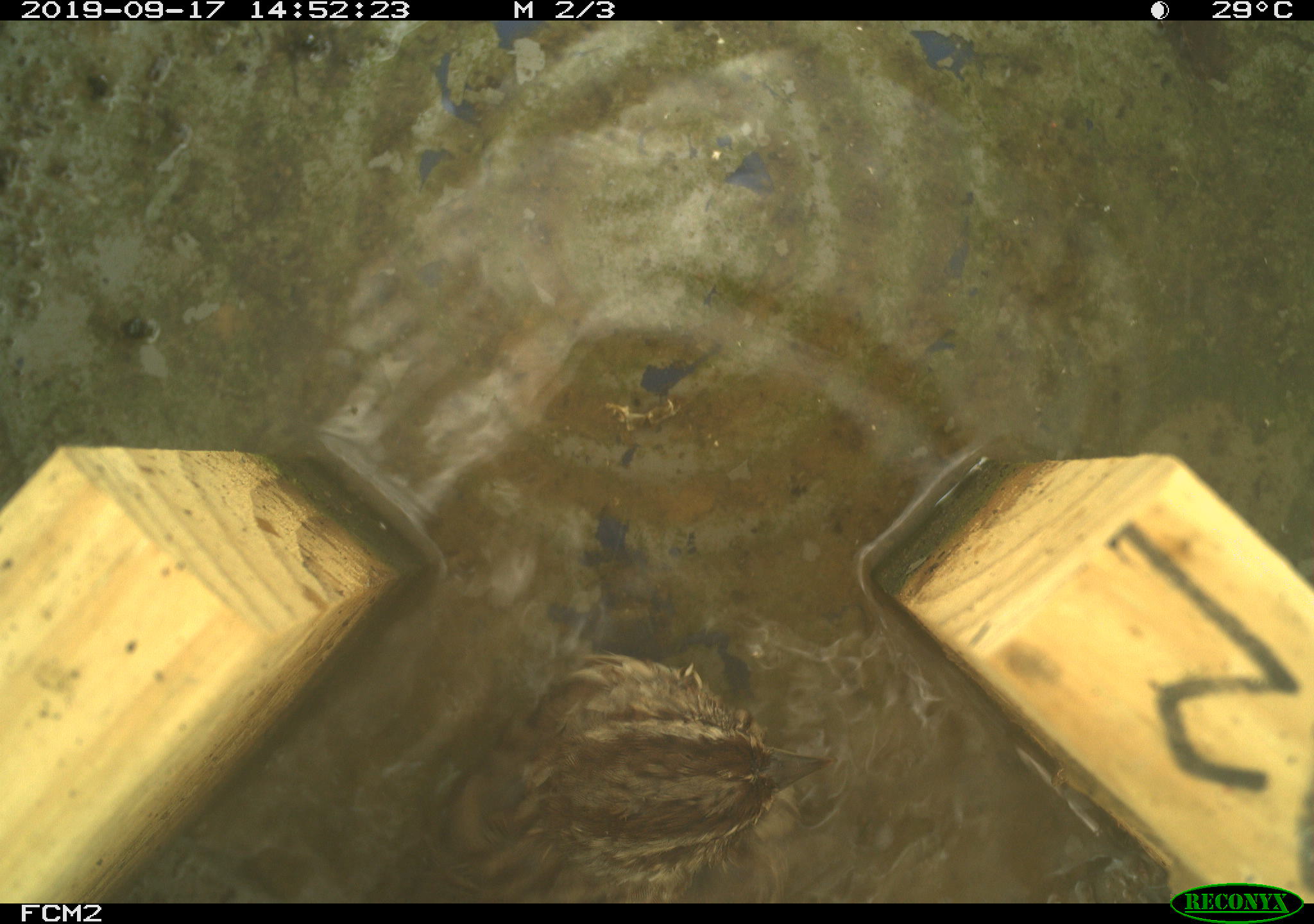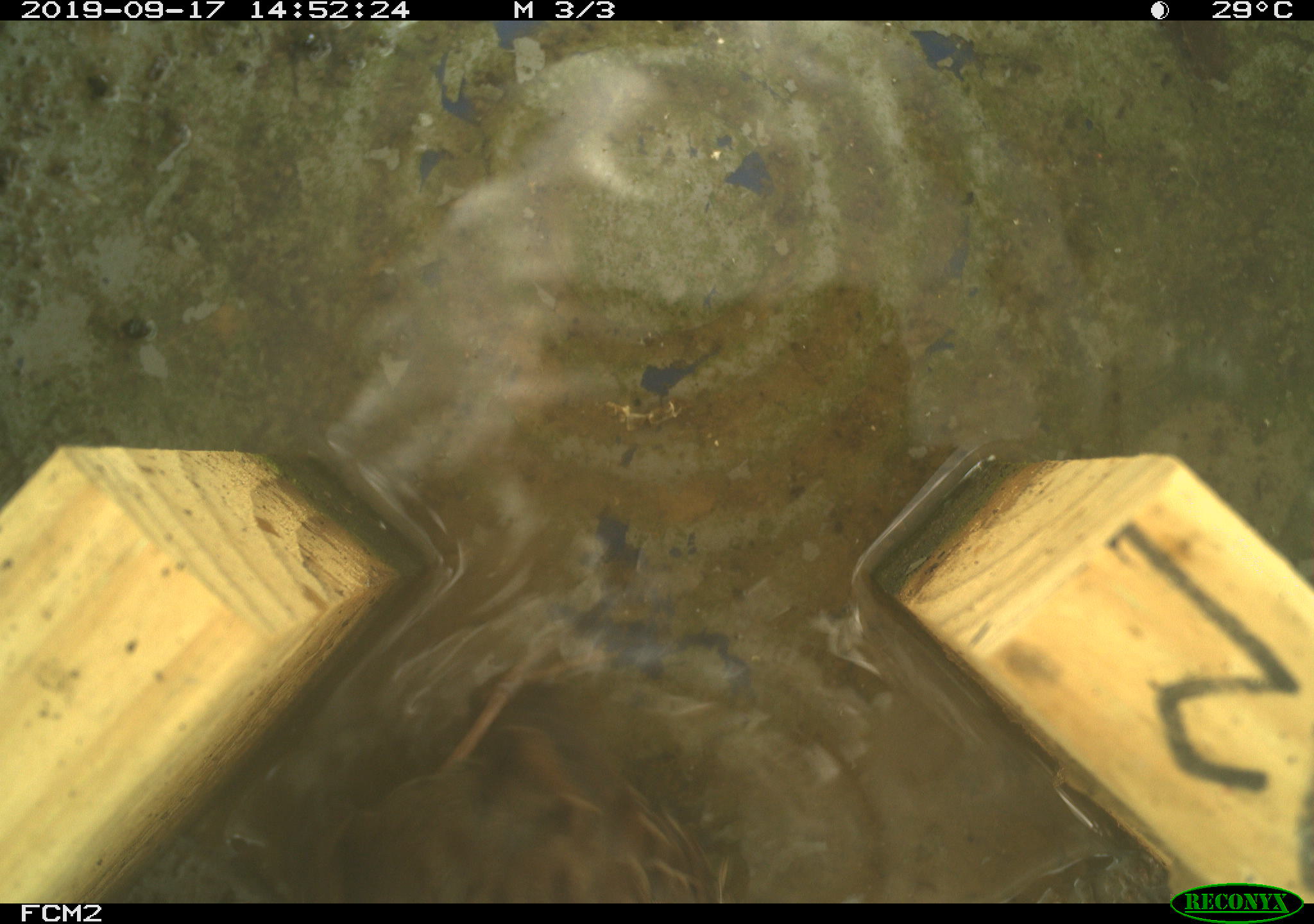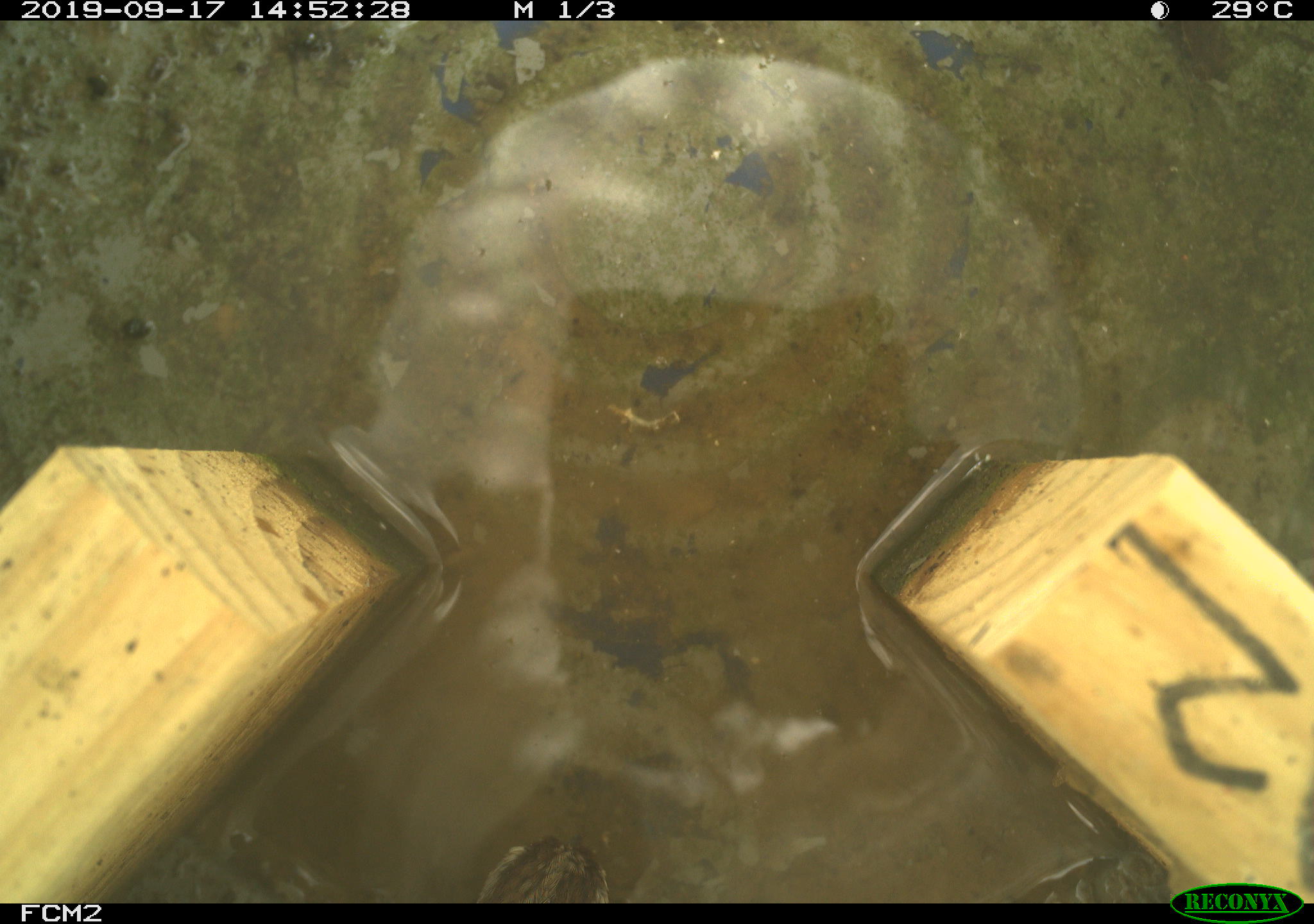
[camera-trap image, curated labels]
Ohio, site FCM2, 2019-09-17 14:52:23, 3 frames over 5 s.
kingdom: Animalia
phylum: Chordata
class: Aves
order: Passeriformes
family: Passerellidae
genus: Melospiza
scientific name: Melospiza melodia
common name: song sparrow